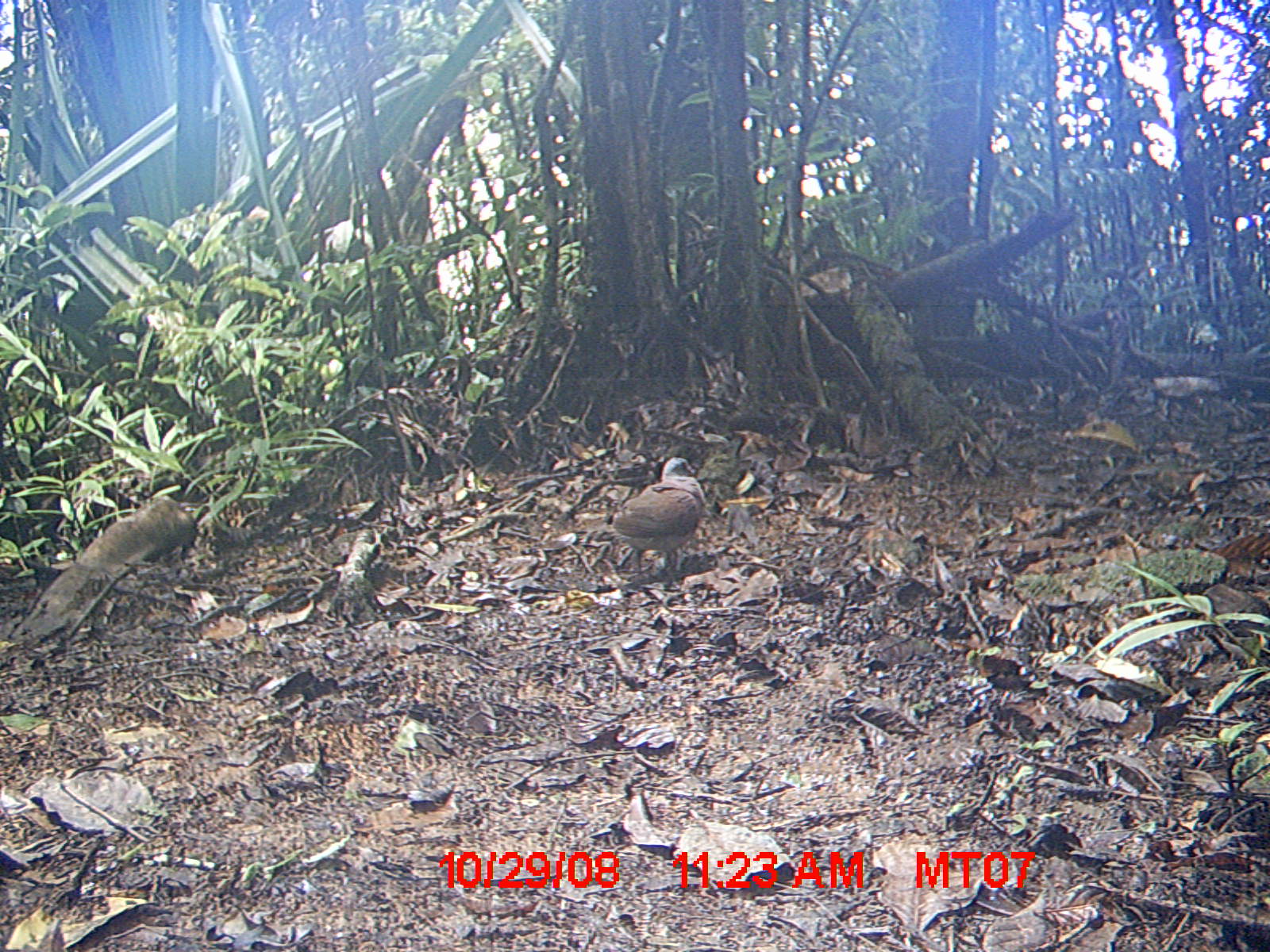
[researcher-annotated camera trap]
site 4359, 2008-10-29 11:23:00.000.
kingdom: Animalia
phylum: Chordata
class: Aves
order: Columbiformes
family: Columbidae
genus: Streptopelia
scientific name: Streptopelia picturata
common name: madagascar turtle-dove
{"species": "Streptopelia picturata (madagascar turtle-dove)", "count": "2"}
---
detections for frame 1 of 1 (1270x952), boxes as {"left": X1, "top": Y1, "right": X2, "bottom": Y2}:
streptopelia picturata: {"left": 611, "top": 456, "right": 707, "bottom": 587}